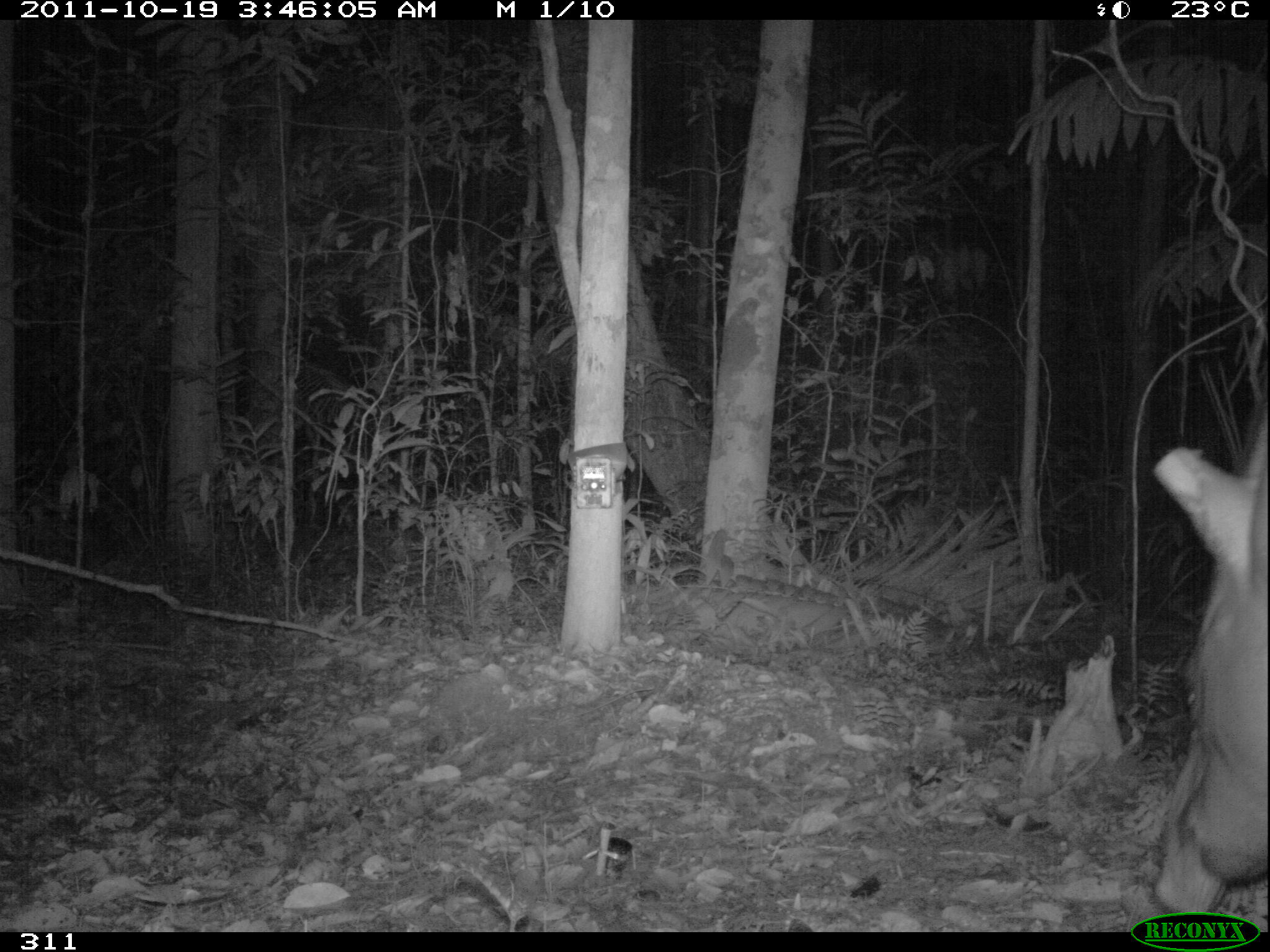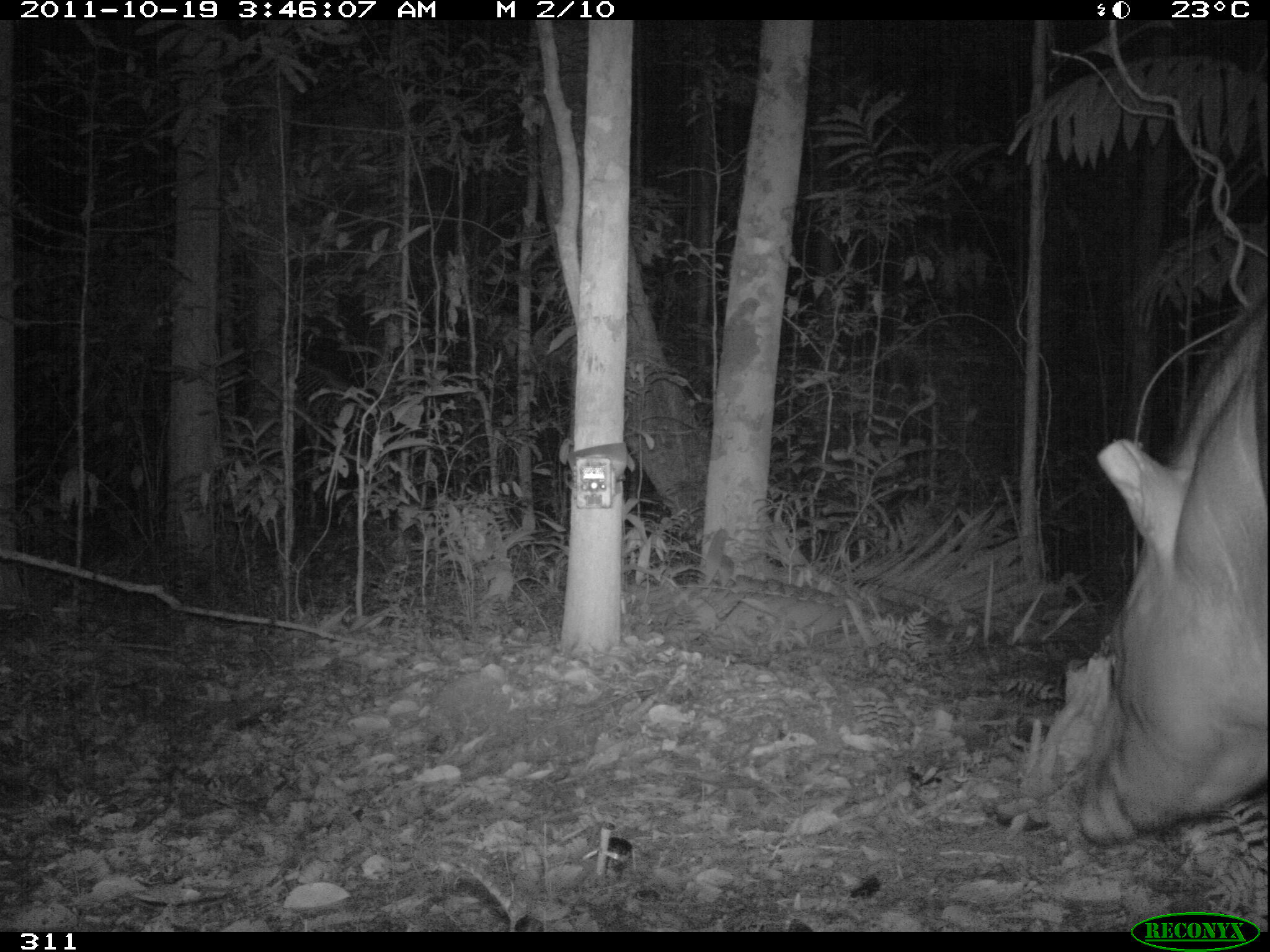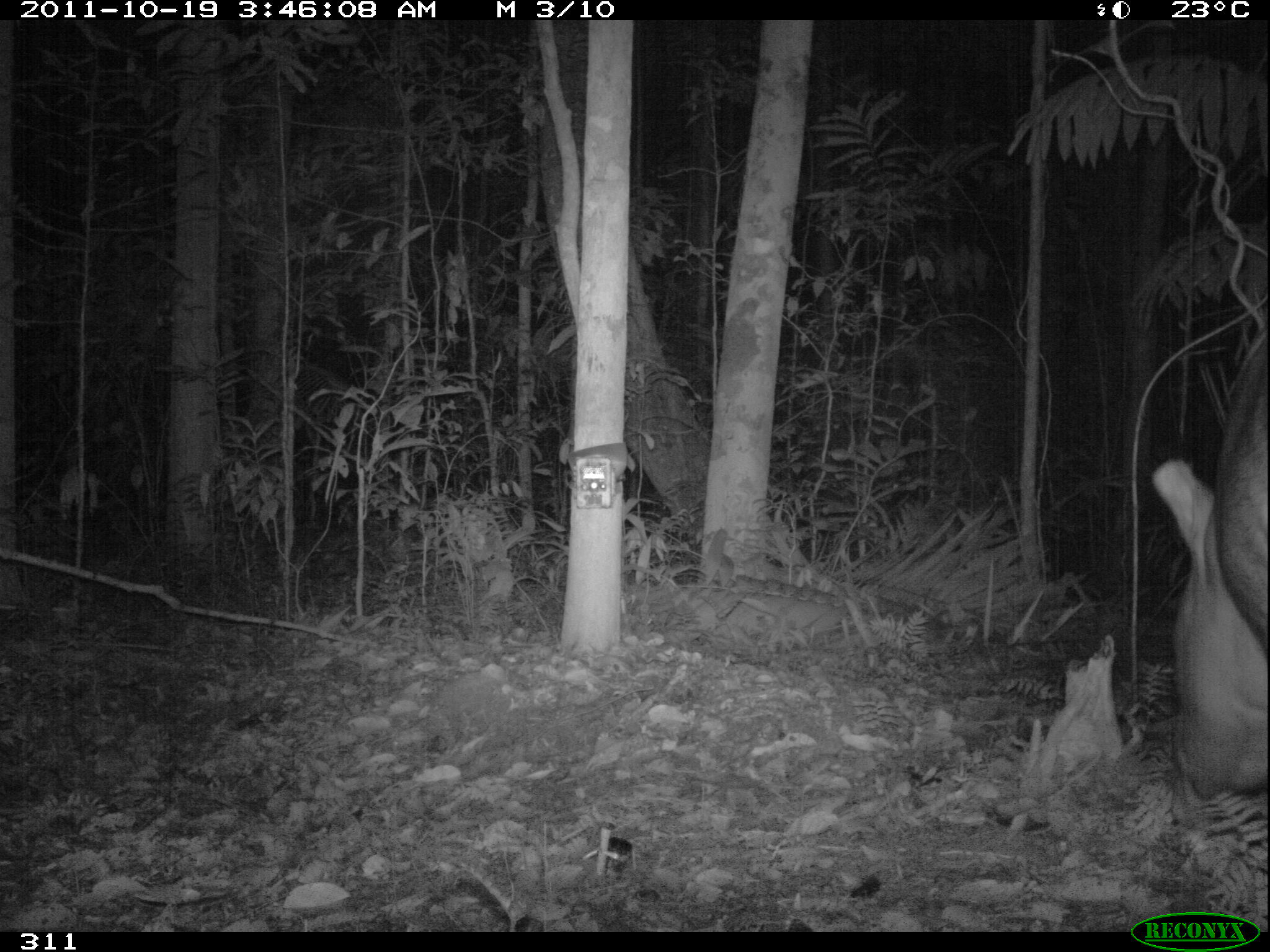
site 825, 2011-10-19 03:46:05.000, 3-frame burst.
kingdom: Animalia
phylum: Chordata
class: Mammalia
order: Perissodactyla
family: Tapiridae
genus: Tapirus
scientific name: Tapirus terrestris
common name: south american tapir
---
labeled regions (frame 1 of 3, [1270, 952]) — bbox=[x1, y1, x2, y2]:
tapirus terrestris: bbox=[1152, 421, 1267, 914]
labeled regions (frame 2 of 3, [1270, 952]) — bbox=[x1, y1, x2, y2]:
tapirus terrestris: bbox=[1076, 297, 1269, 841]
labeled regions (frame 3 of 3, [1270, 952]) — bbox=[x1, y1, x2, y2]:
tapirus terrestris: bbox=[1151, 328, 1267, 827]